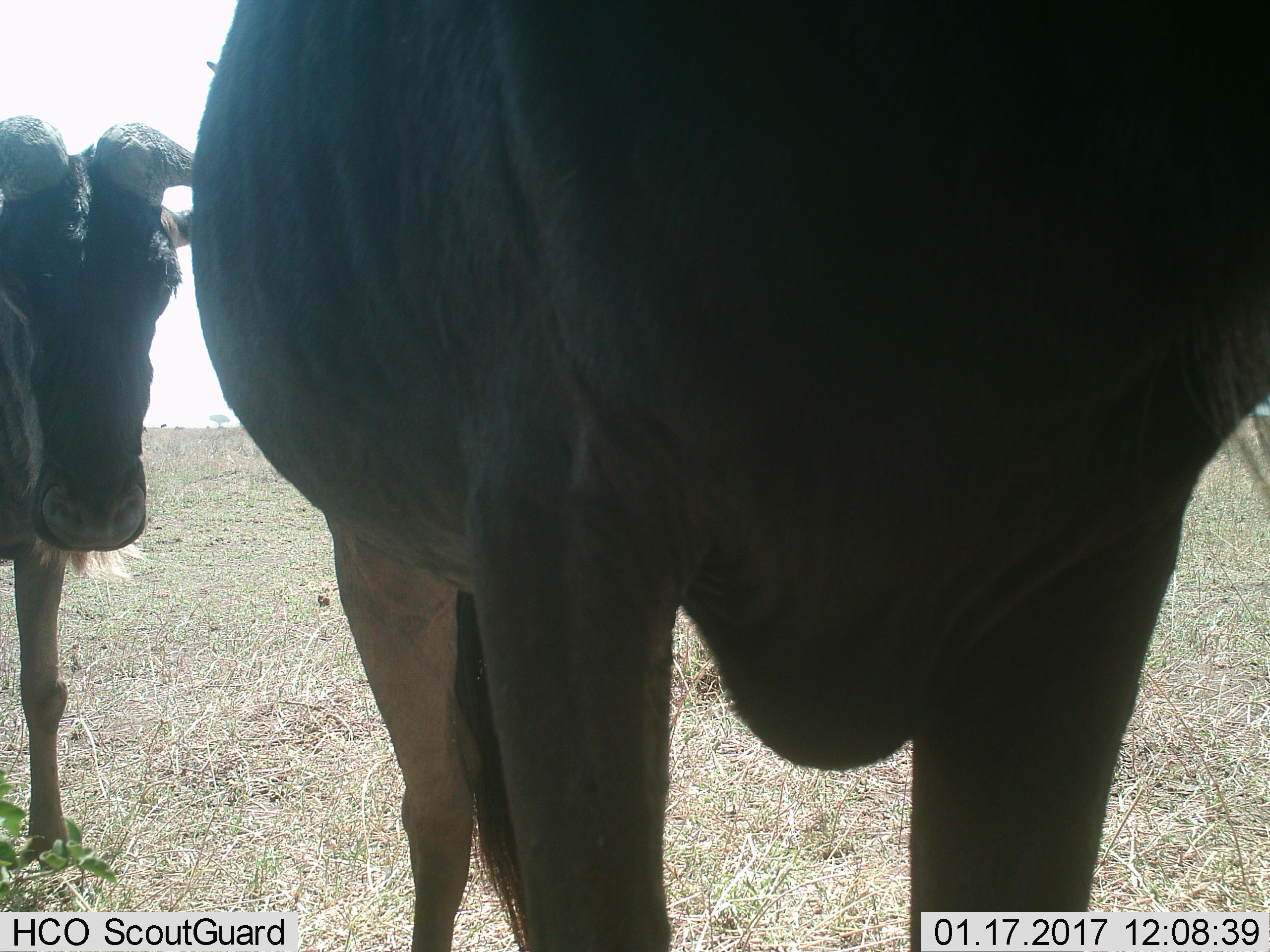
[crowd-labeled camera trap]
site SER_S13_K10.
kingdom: Animalia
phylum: Chordata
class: Mammalia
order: Artiodactyla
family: Bovidae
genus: Connochaetes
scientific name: Connochaetes taurinus taurinus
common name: blue wildebeest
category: wildebeestblue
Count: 2.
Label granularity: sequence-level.